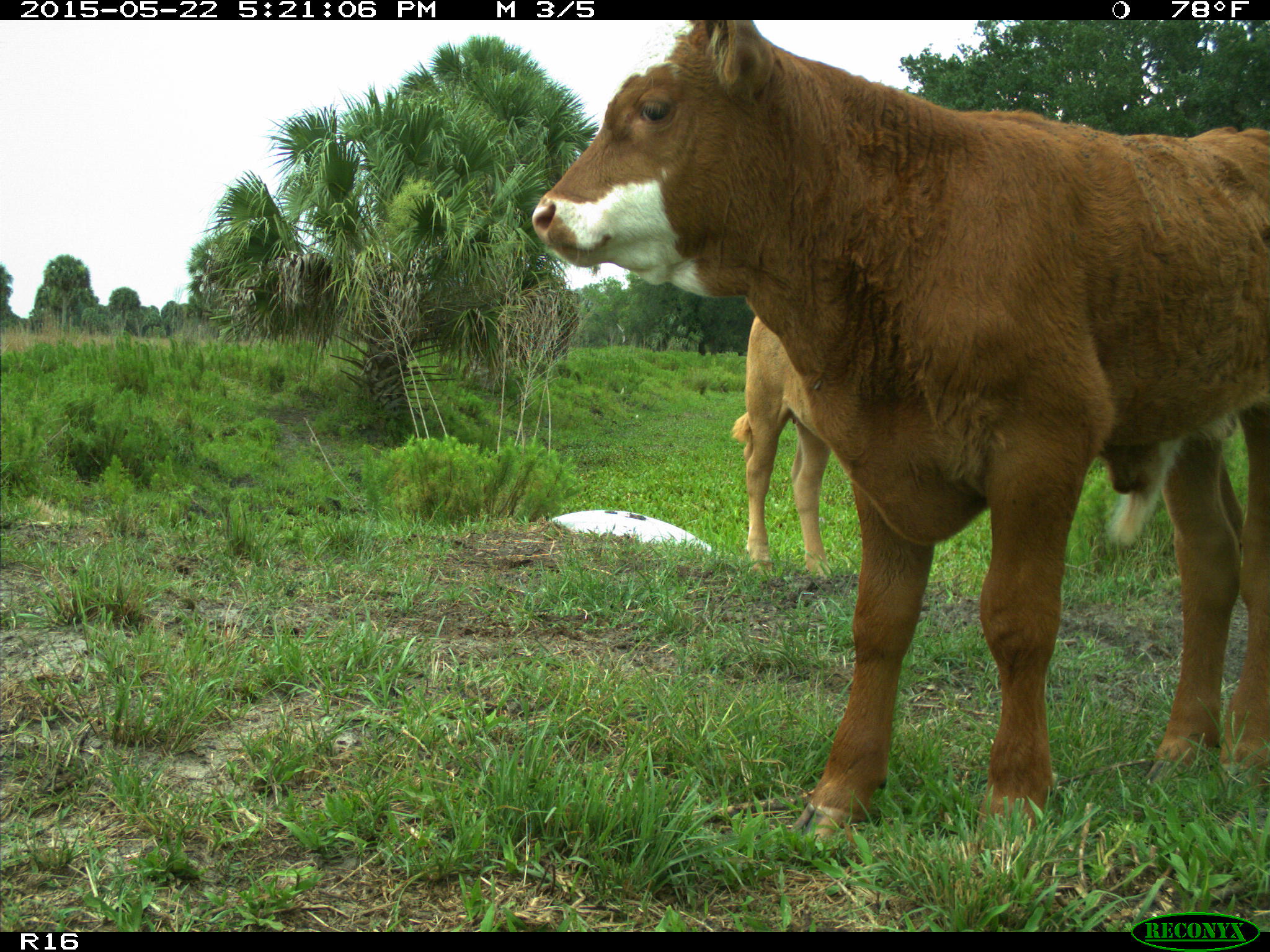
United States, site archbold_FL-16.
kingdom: Animalia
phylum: Chordata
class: Mammalia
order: Artiodactyla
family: Bovidae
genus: Bos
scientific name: Bos taurus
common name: domestic cow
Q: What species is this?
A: Bos taurus (domestic cow).